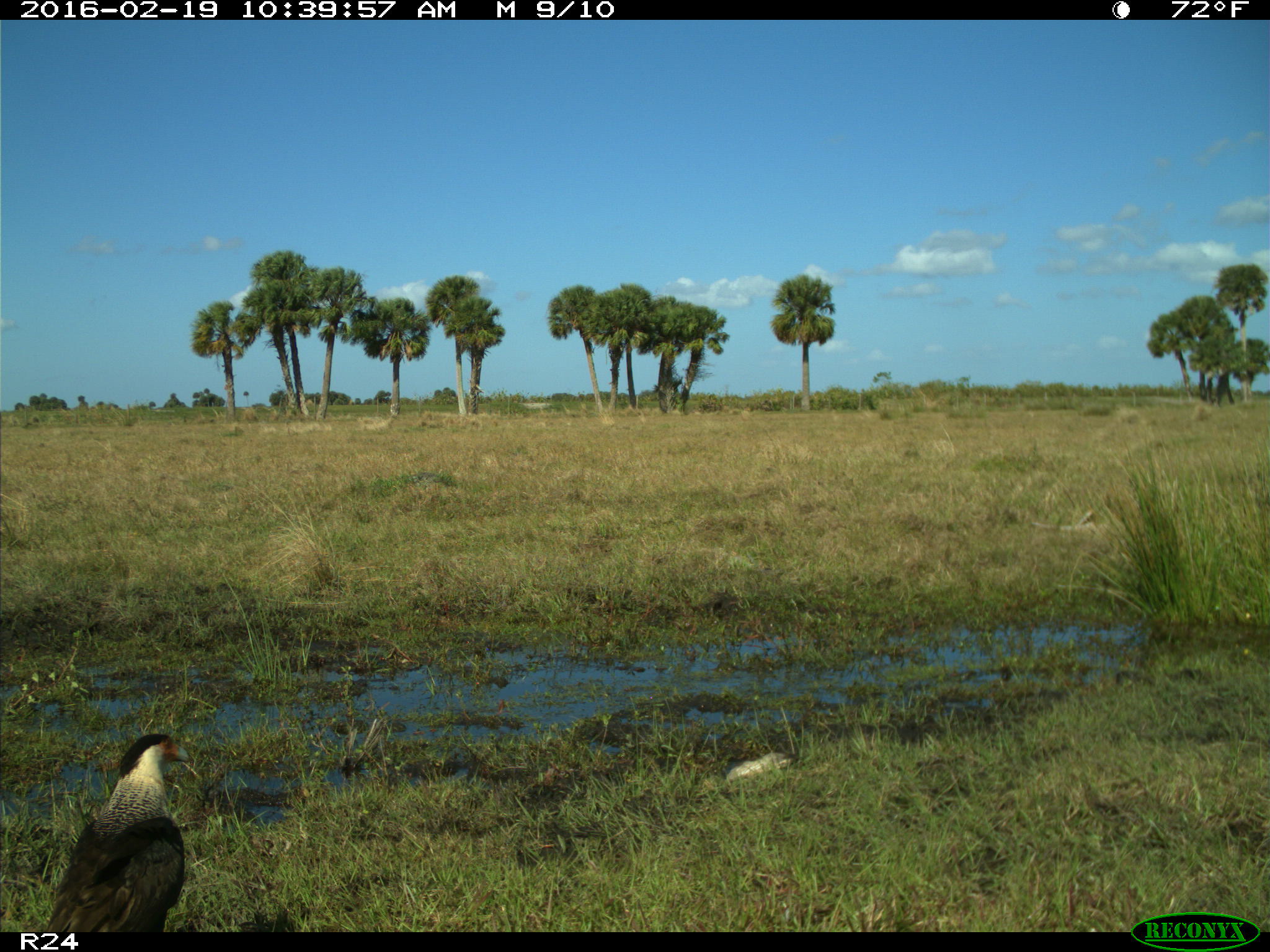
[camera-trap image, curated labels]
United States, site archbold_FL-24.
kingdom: Animalia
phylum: Chordata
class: Aves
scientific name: Aves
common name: birds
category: unidentified bird